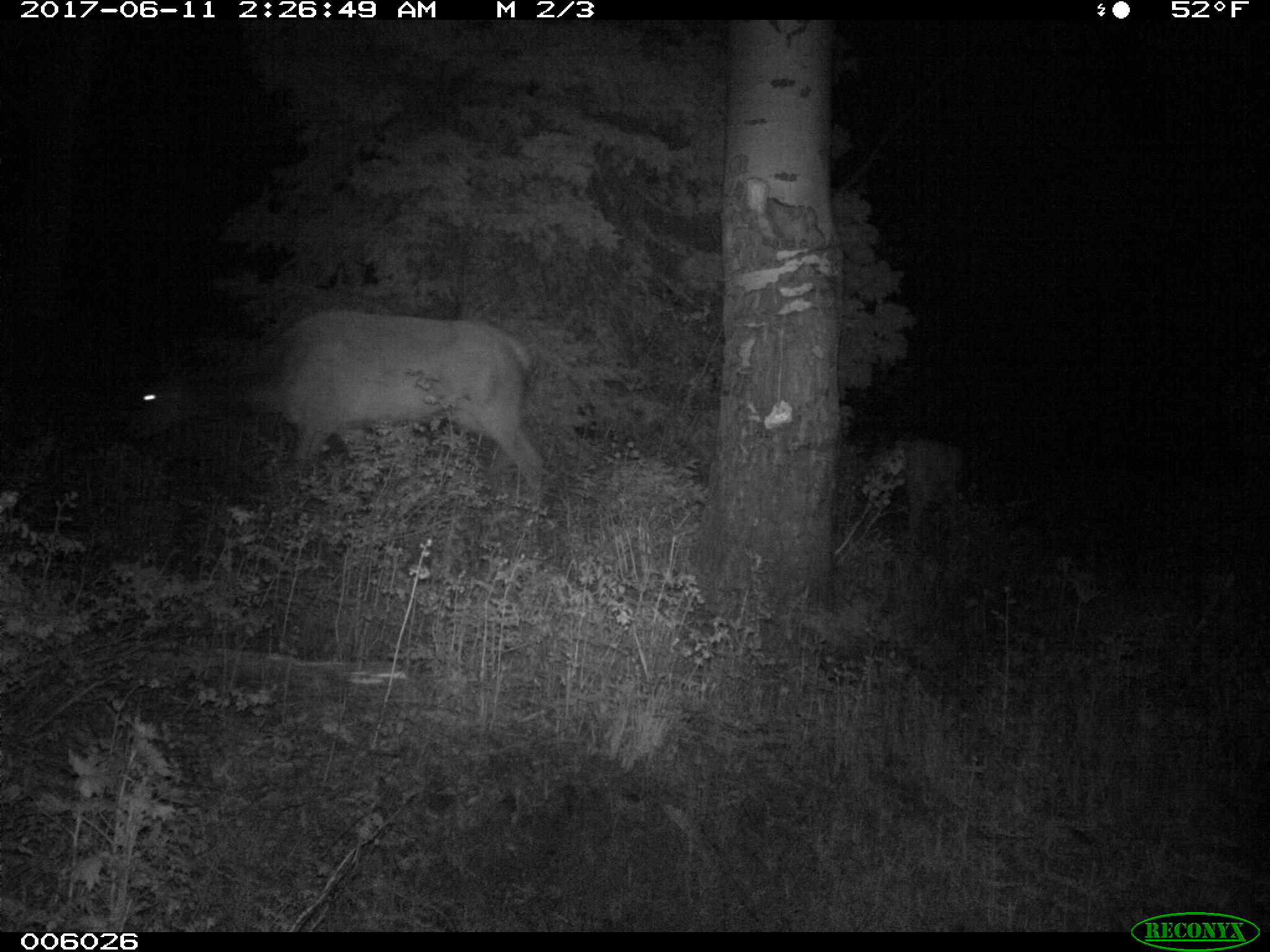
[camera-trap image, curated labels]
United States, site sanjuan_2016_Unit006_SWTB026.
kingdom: Animalia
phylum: Chordata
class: Mammalia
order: Artiodactyla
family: Cervidae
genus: Cervus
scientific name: Cervus elaphus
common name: red deer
Cervus elaphus (red deer).